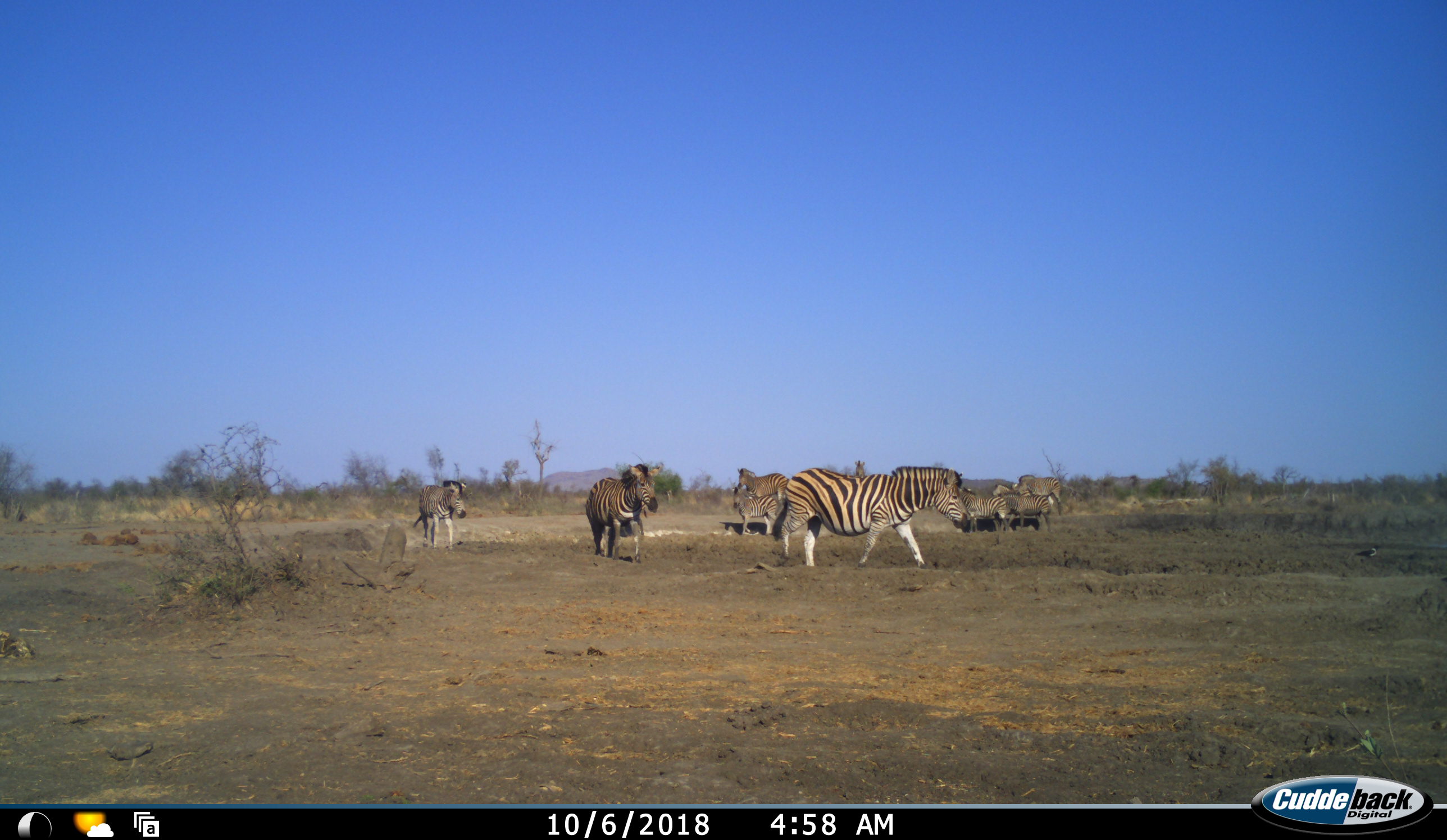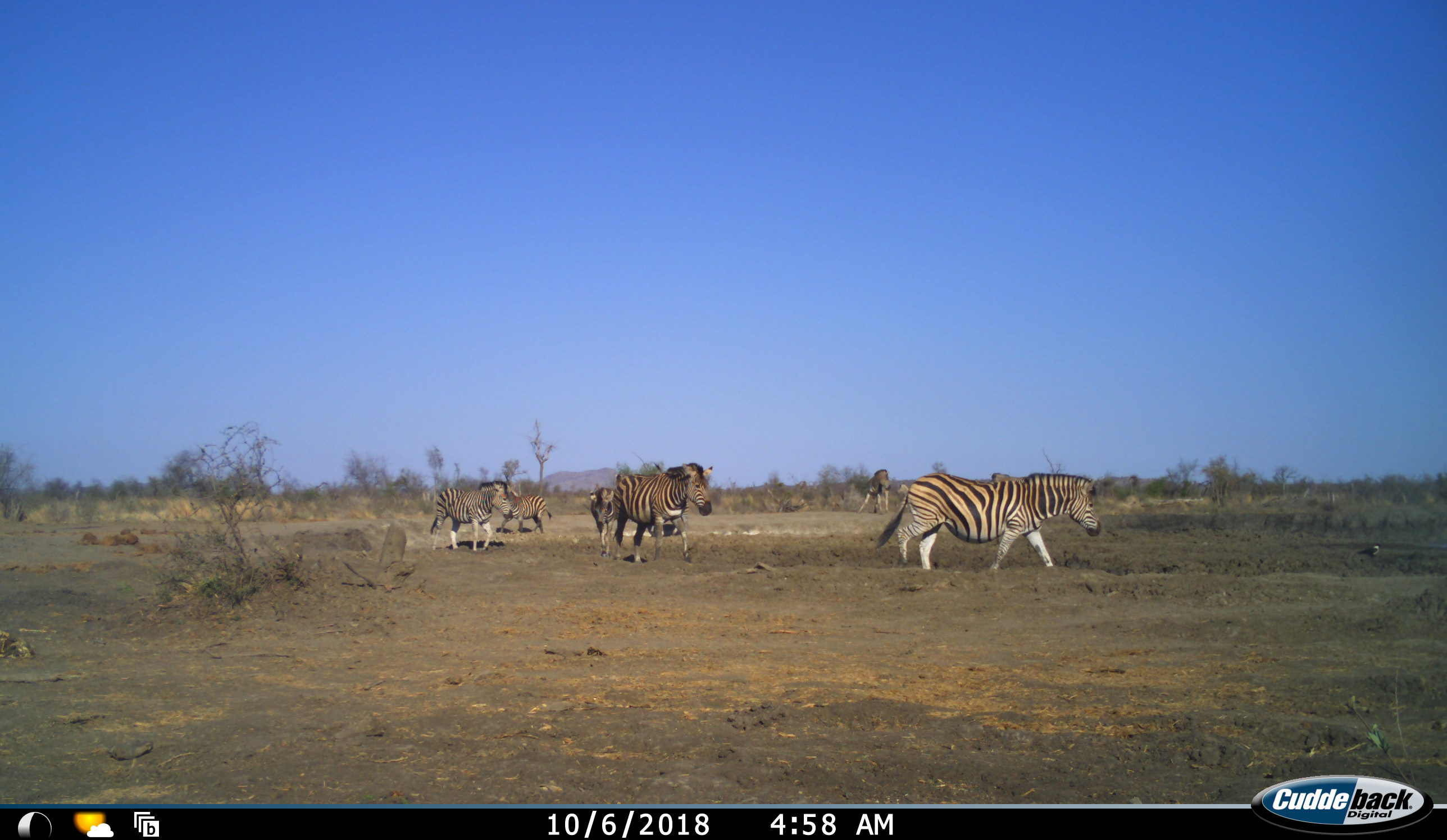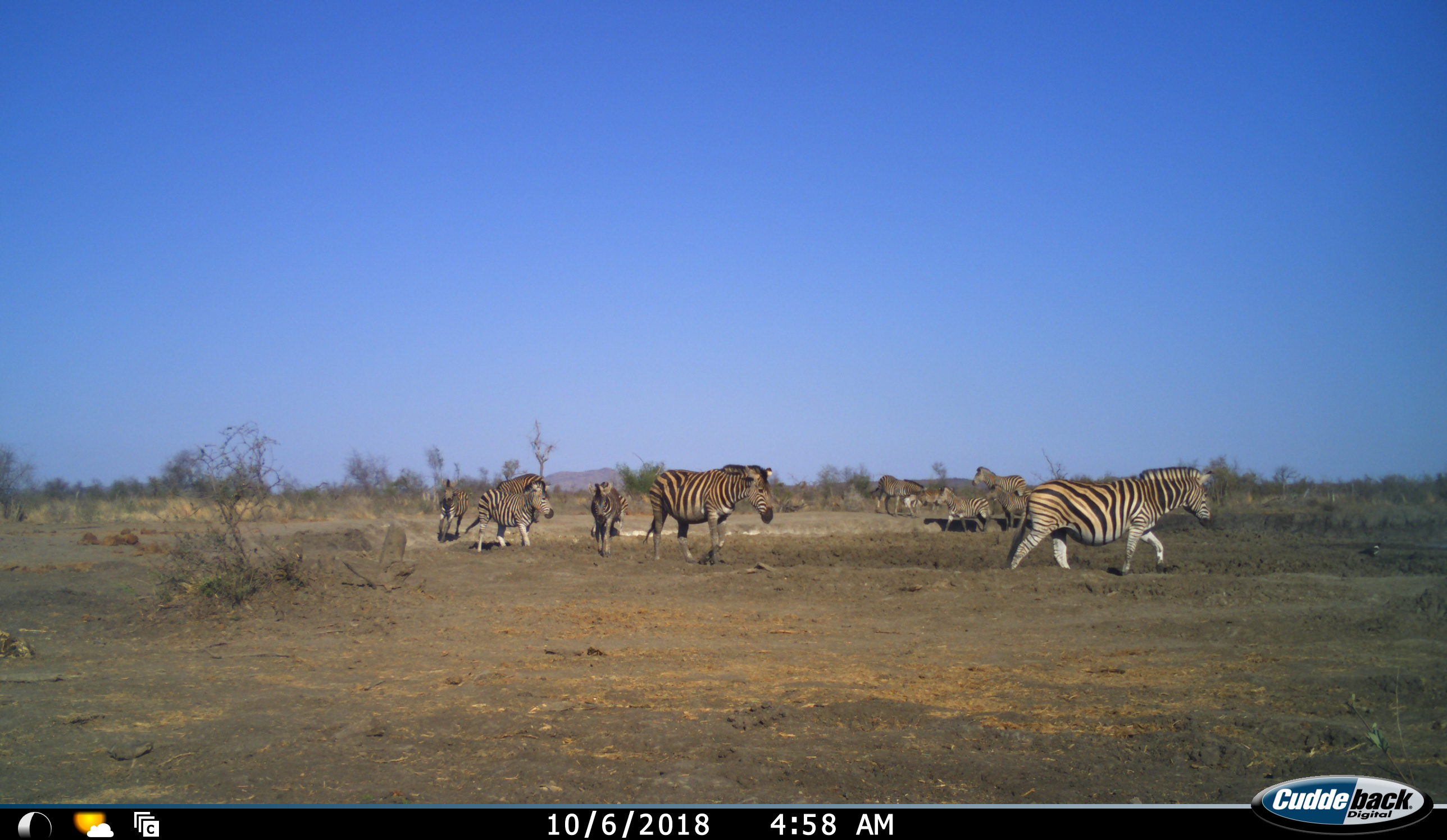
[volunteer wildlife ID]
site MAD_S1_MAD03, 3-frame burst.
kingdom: Animalia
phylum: Chordata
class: Mammalia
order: Perissodactyla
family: Equidae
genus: Equus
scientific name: Equus quagga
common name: plains zebra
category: zebraplains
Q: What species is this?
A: Zebraplains (plains zebra) (Equus quagga).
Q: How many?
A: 10.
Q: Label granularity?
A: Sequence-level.